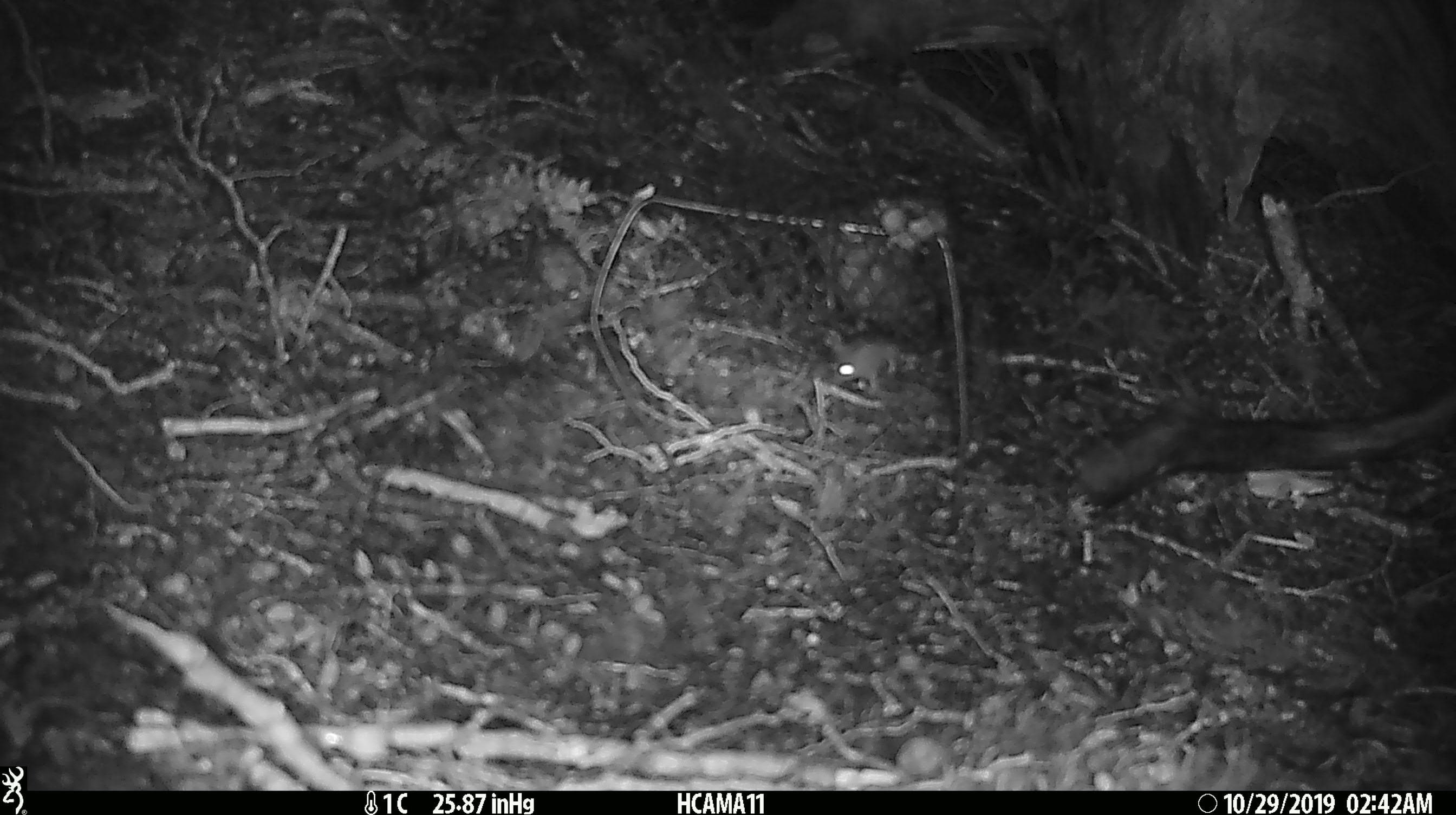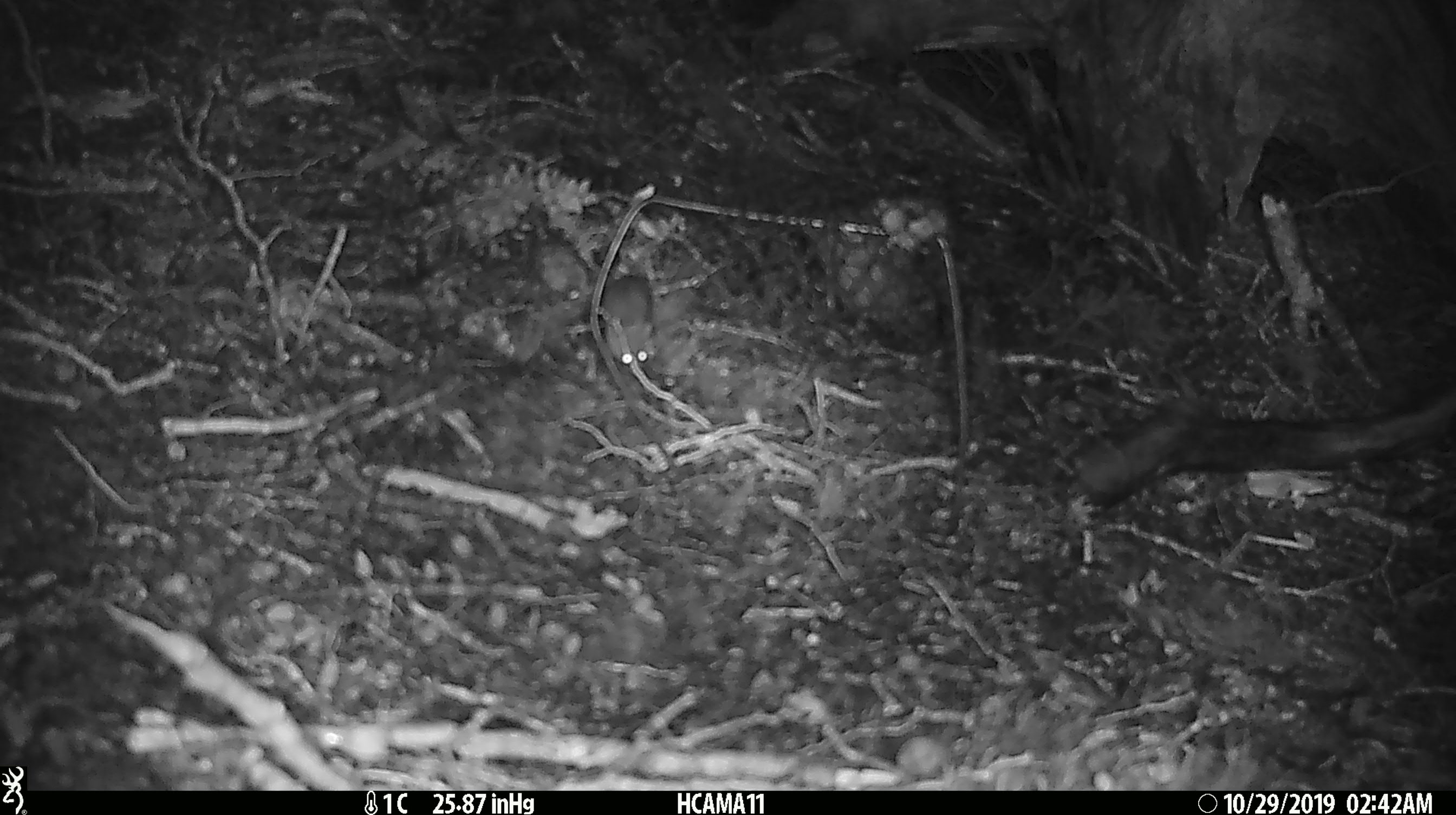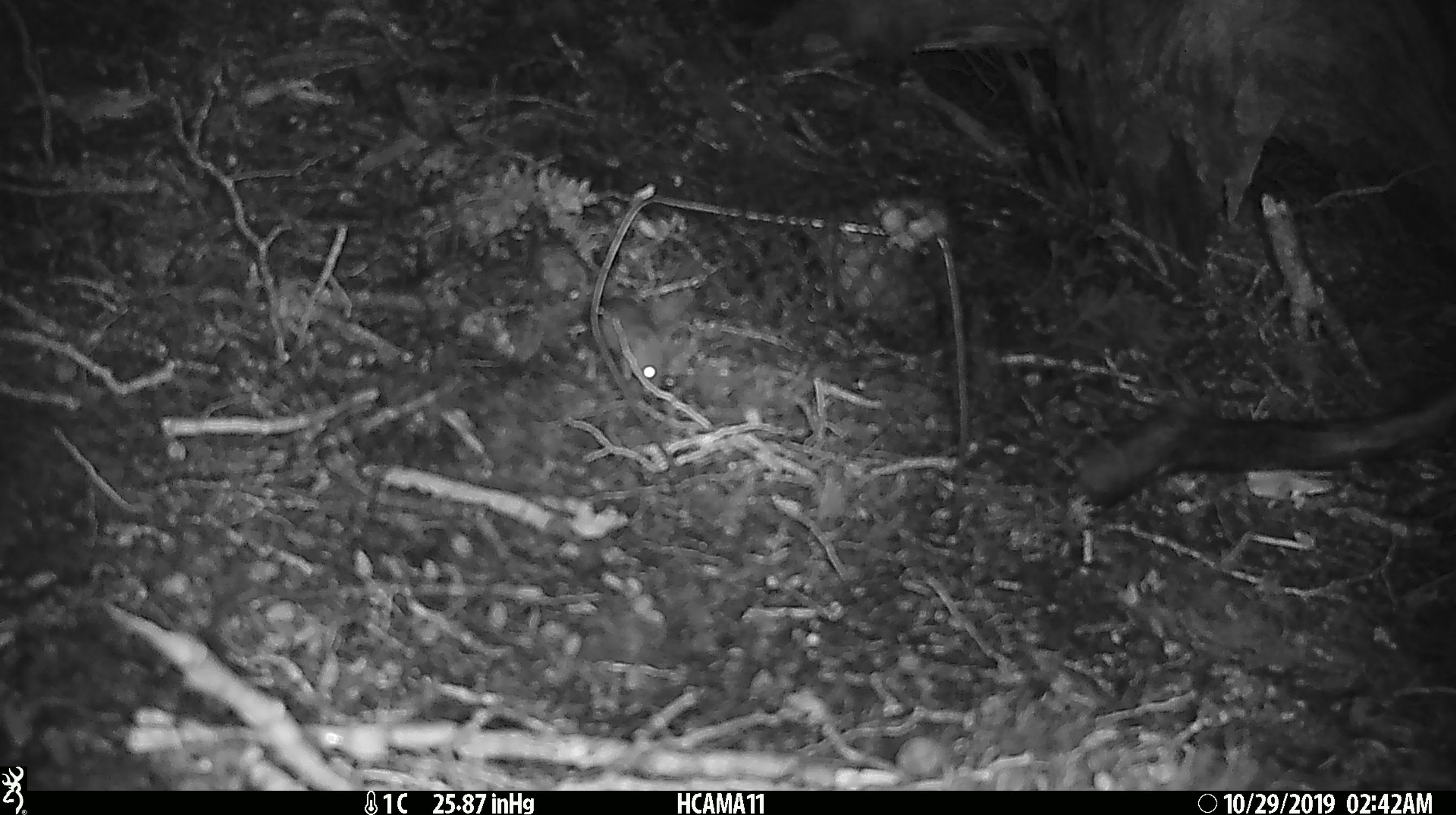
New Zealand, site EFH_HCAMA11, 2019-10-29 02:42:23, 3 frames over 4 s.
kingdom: Animalia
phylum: Chordata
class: Mammalia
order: Rodentia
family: Muridae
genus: Mus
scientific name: Mus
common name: mouse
Mouse (Mus).